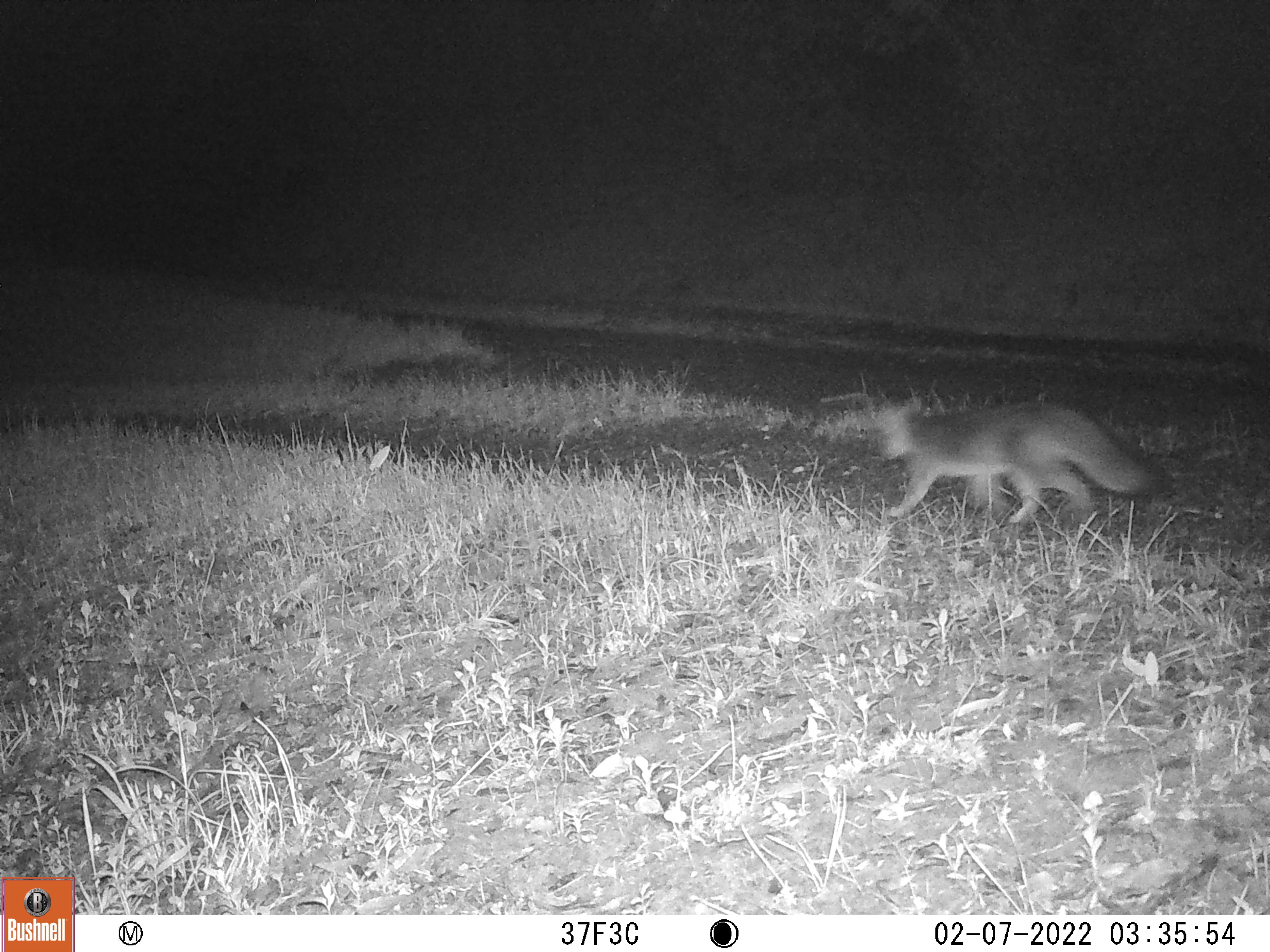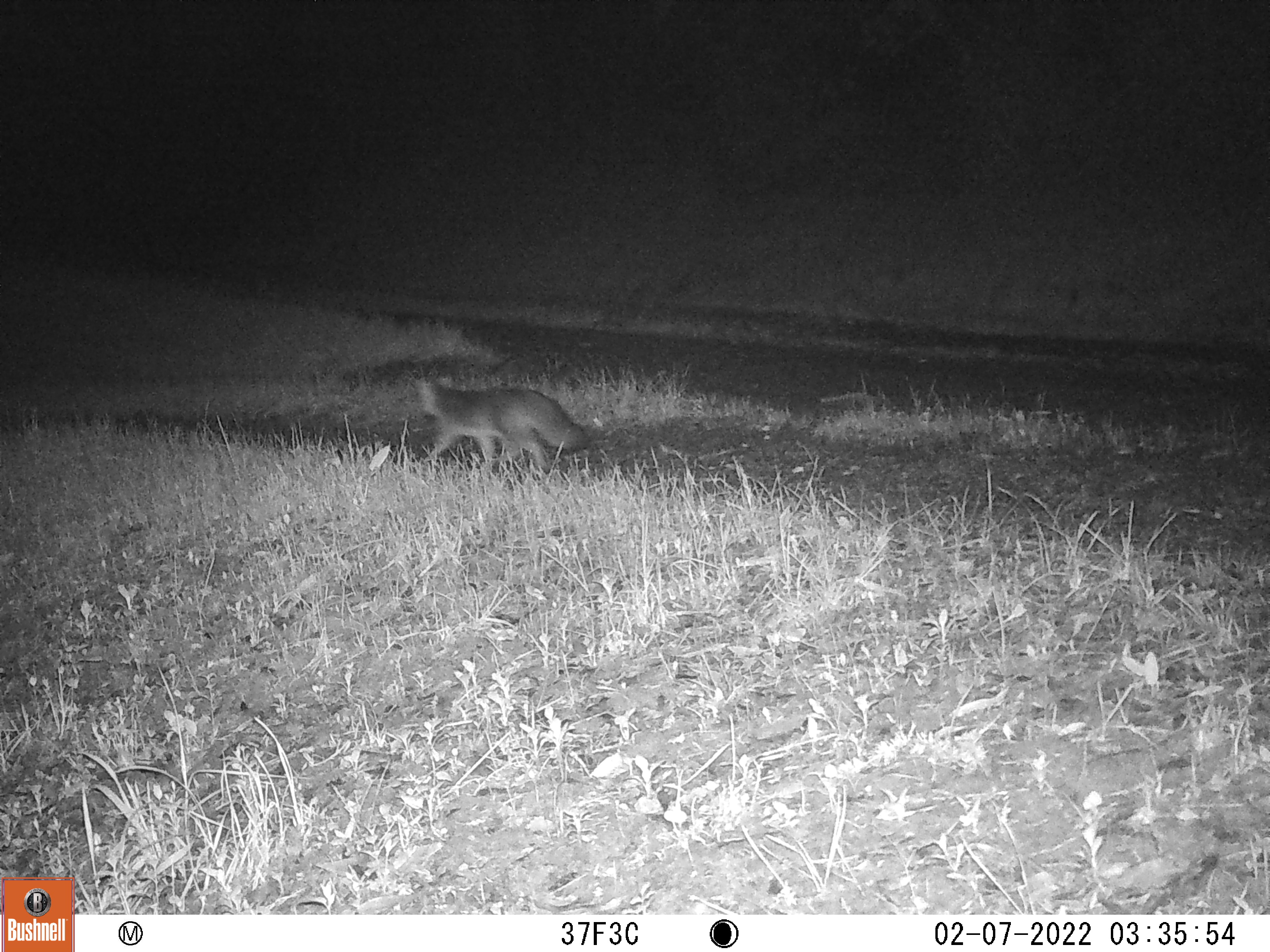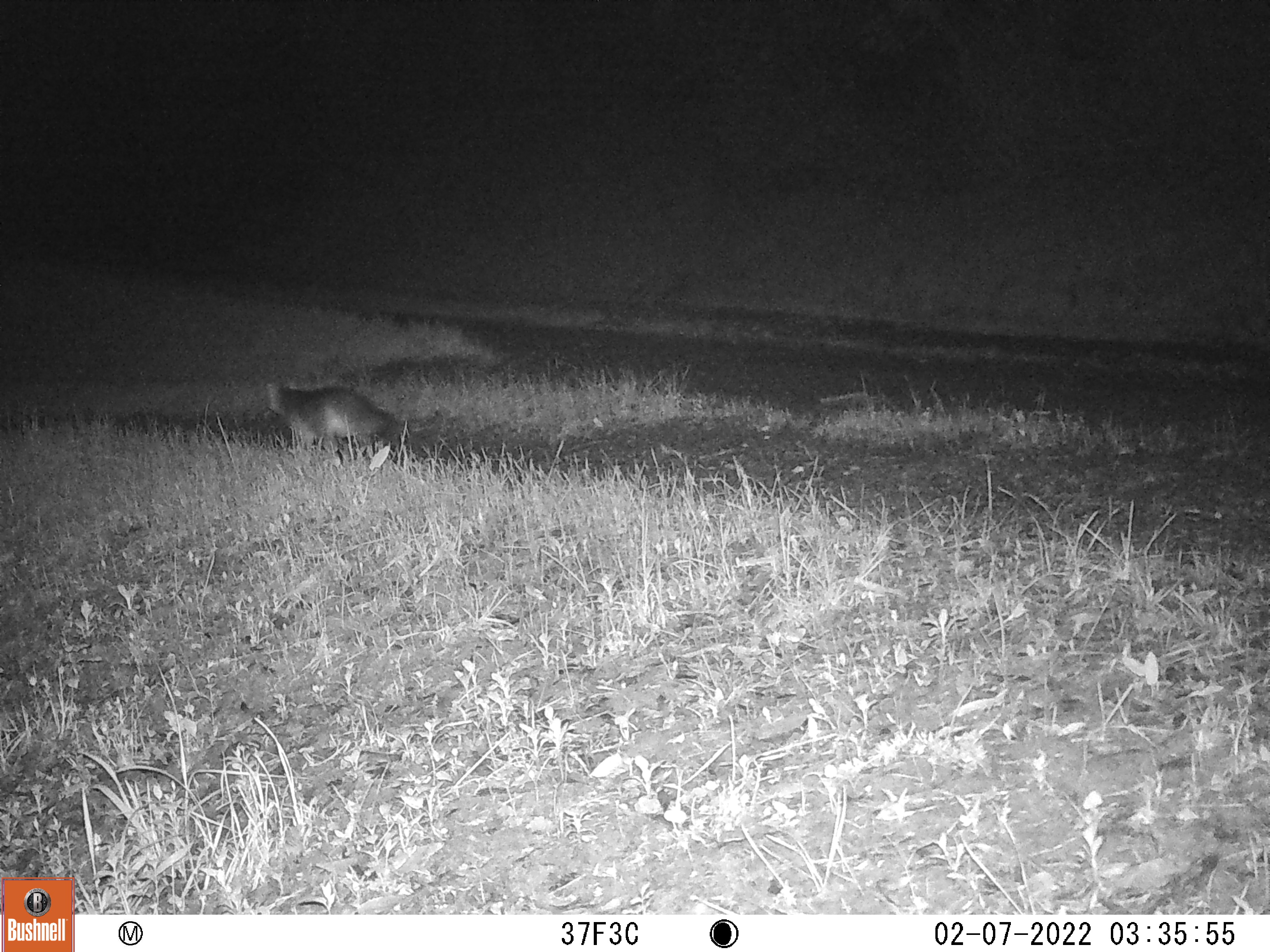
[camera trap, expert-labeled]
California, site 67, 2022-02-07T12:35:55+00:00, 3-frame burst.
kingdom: Animalia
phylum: Chordata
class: Mammalia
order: Carnivora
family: Canidae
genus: Urocyon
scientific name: Urocyon cinereoargenteus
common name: gray fox